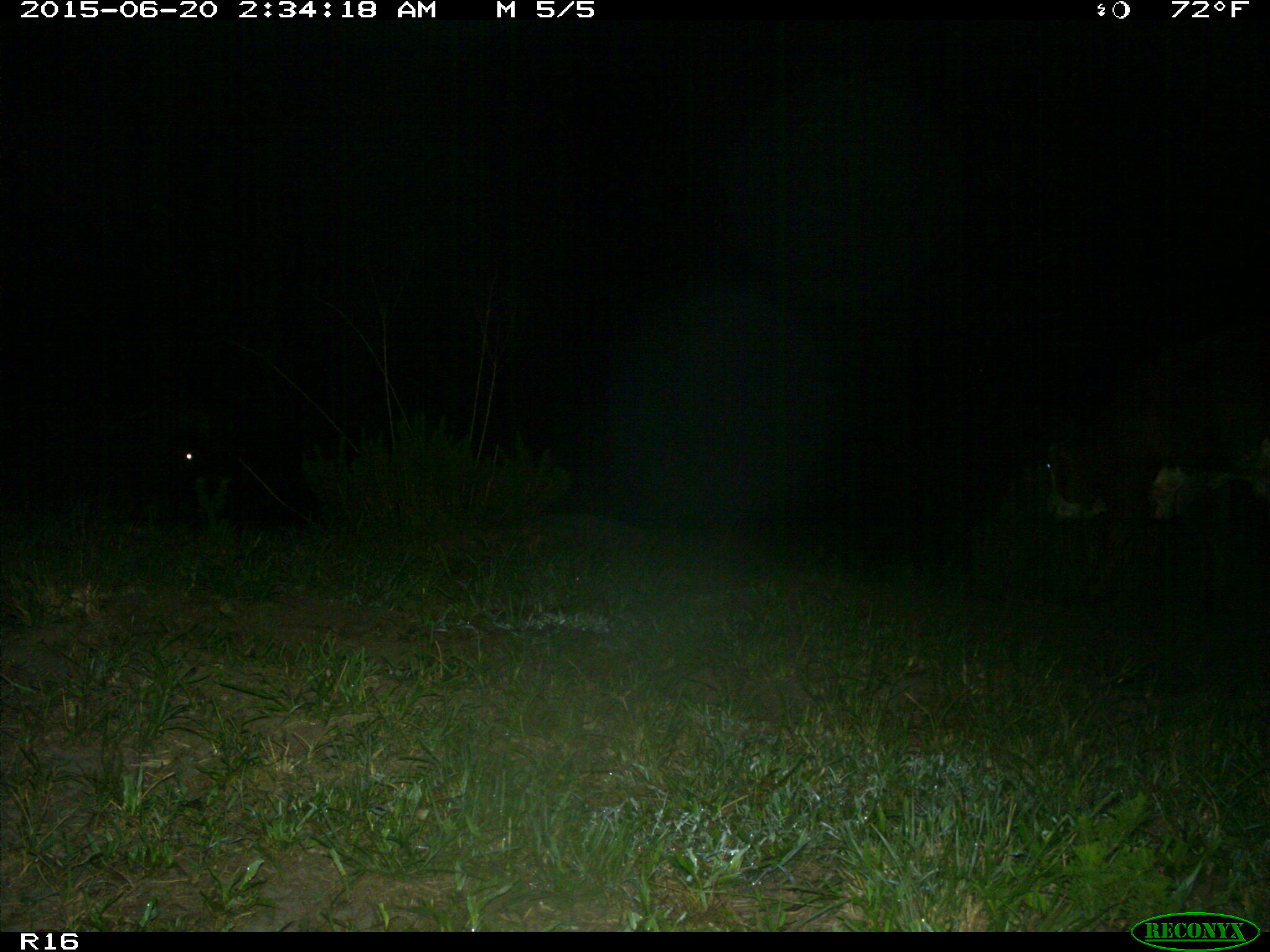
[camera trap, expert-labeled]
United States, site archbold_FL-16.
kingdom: Animalia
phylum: Chordata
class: Mammalia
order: Artiodactyla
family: Bovidae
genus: Bos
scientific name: Bos taurus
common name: domestic cow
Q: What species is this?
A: Bos taurus (domestic cow).